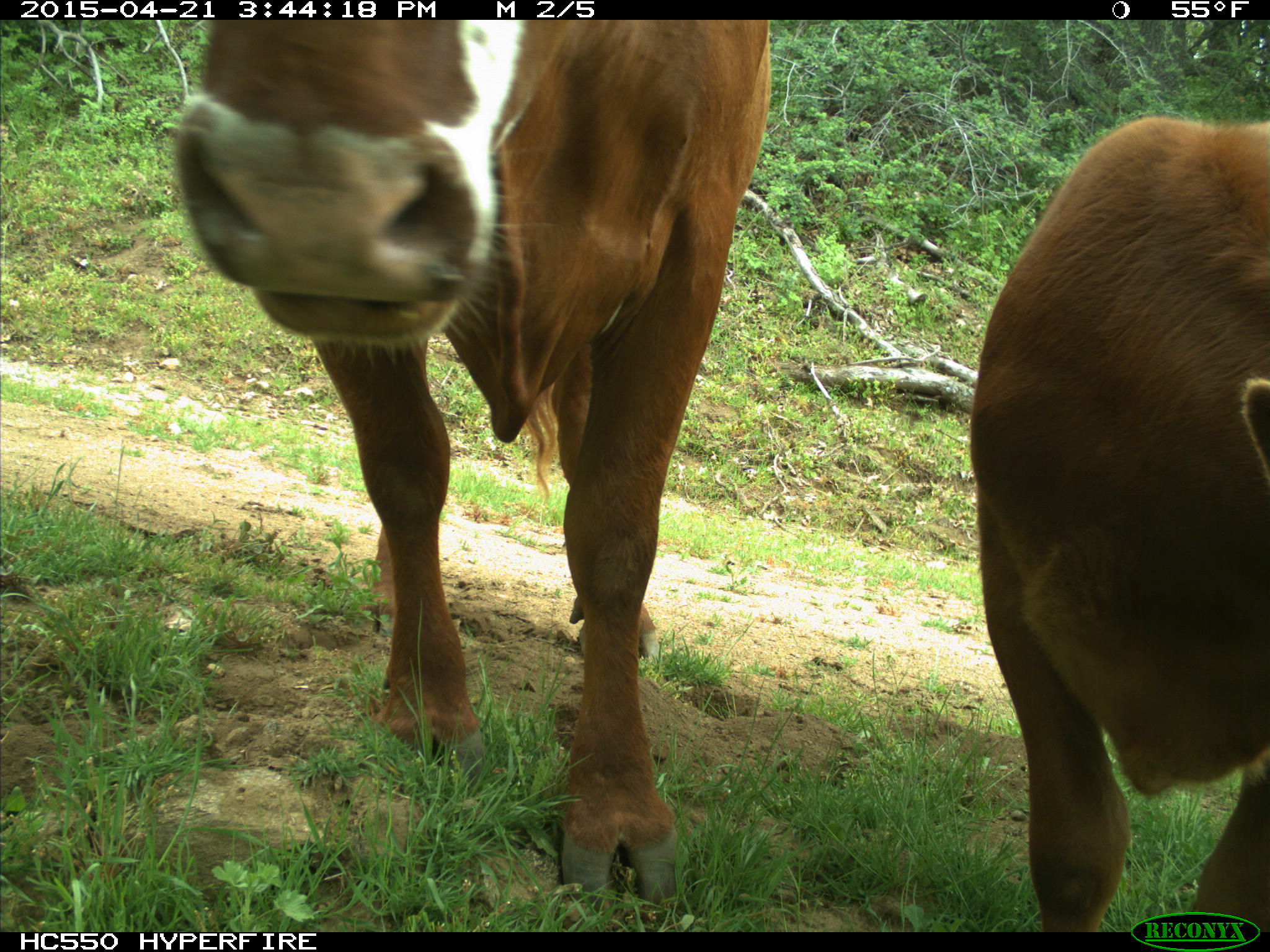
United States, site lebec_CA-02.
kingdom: Animalia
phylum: Chordata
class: Mammalia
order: Artiodactyla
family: Bovidae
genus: Bos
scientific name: Bos taurus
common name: domestic cow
Bos taurus (domestic cow).